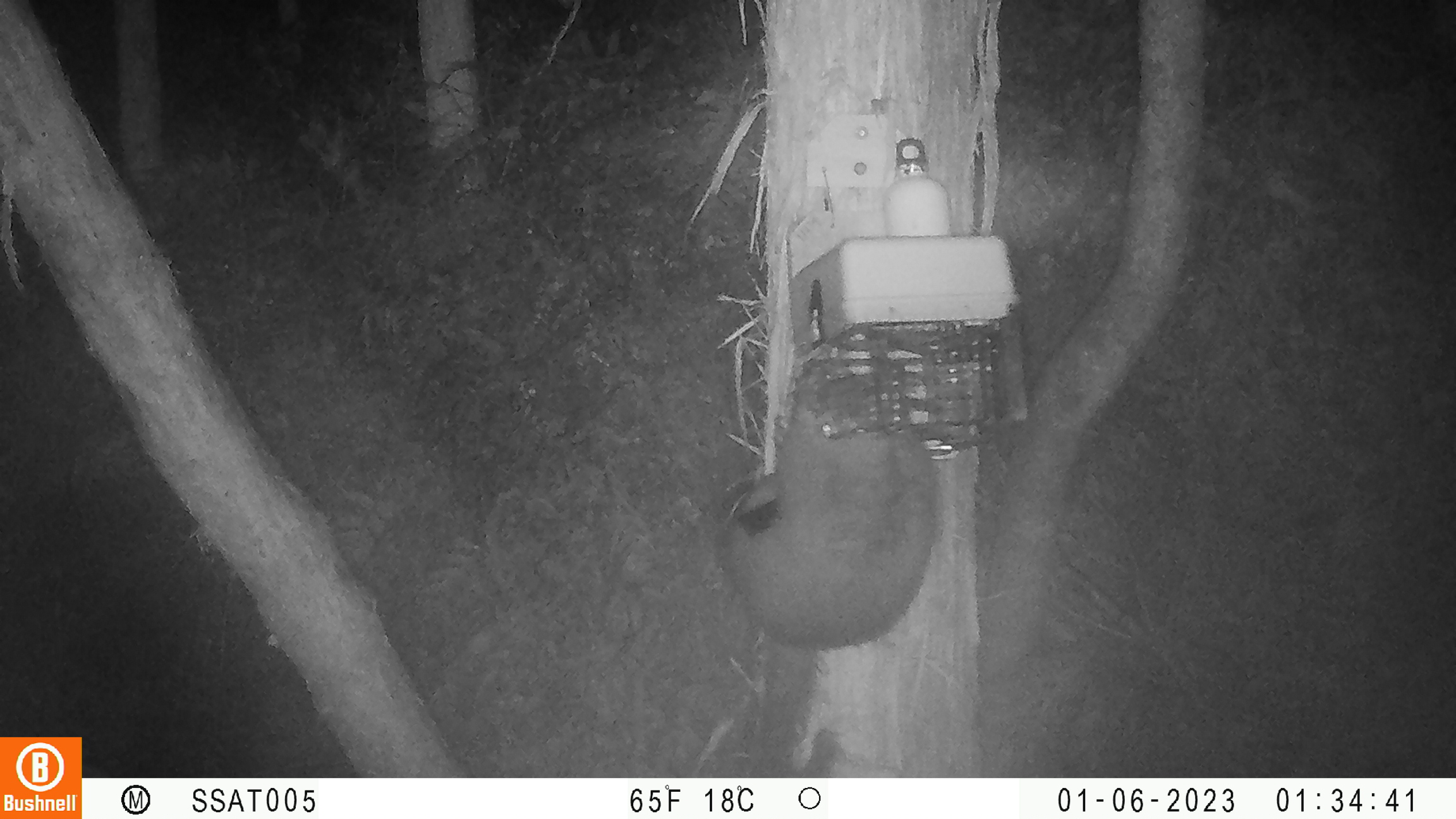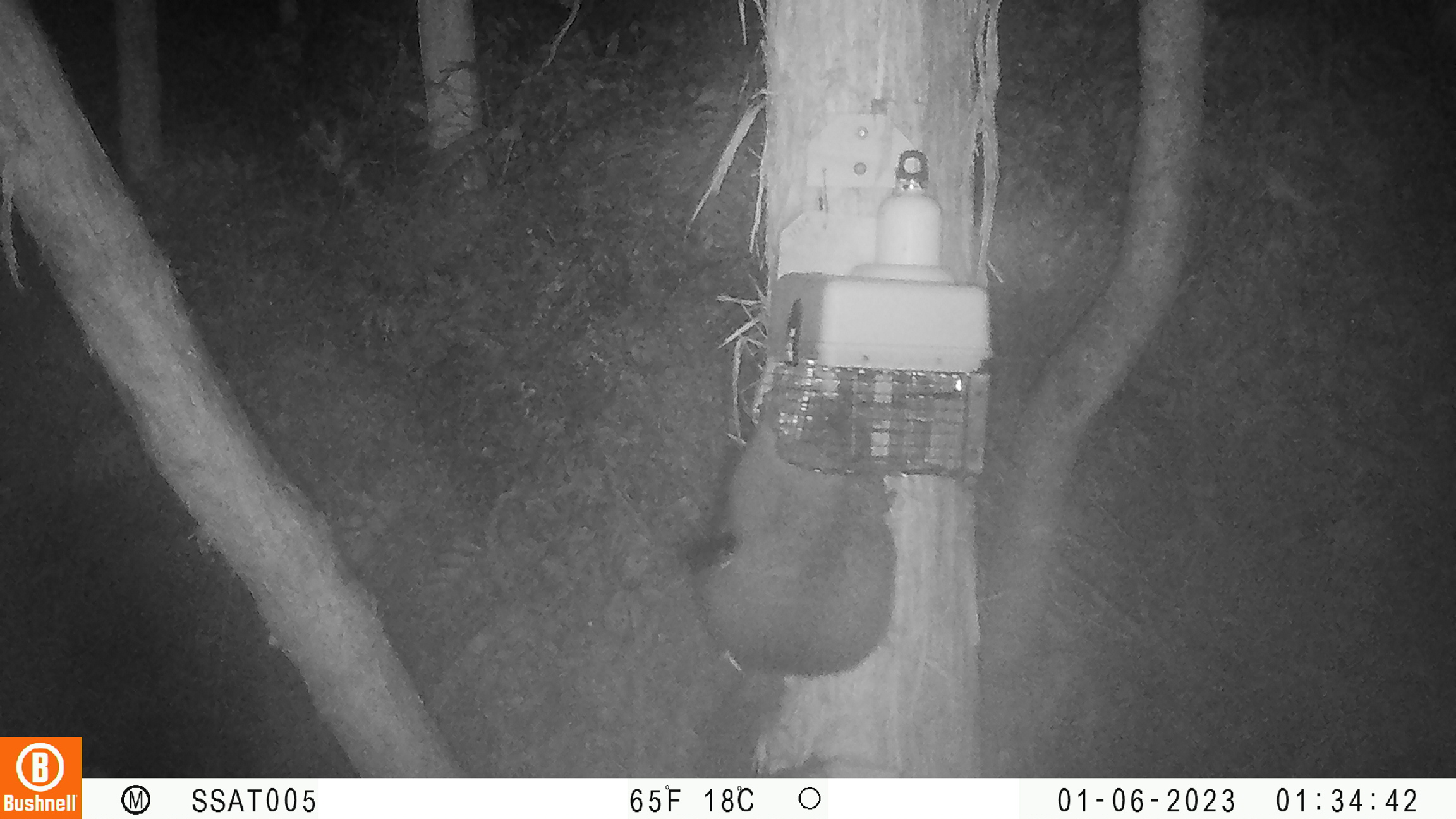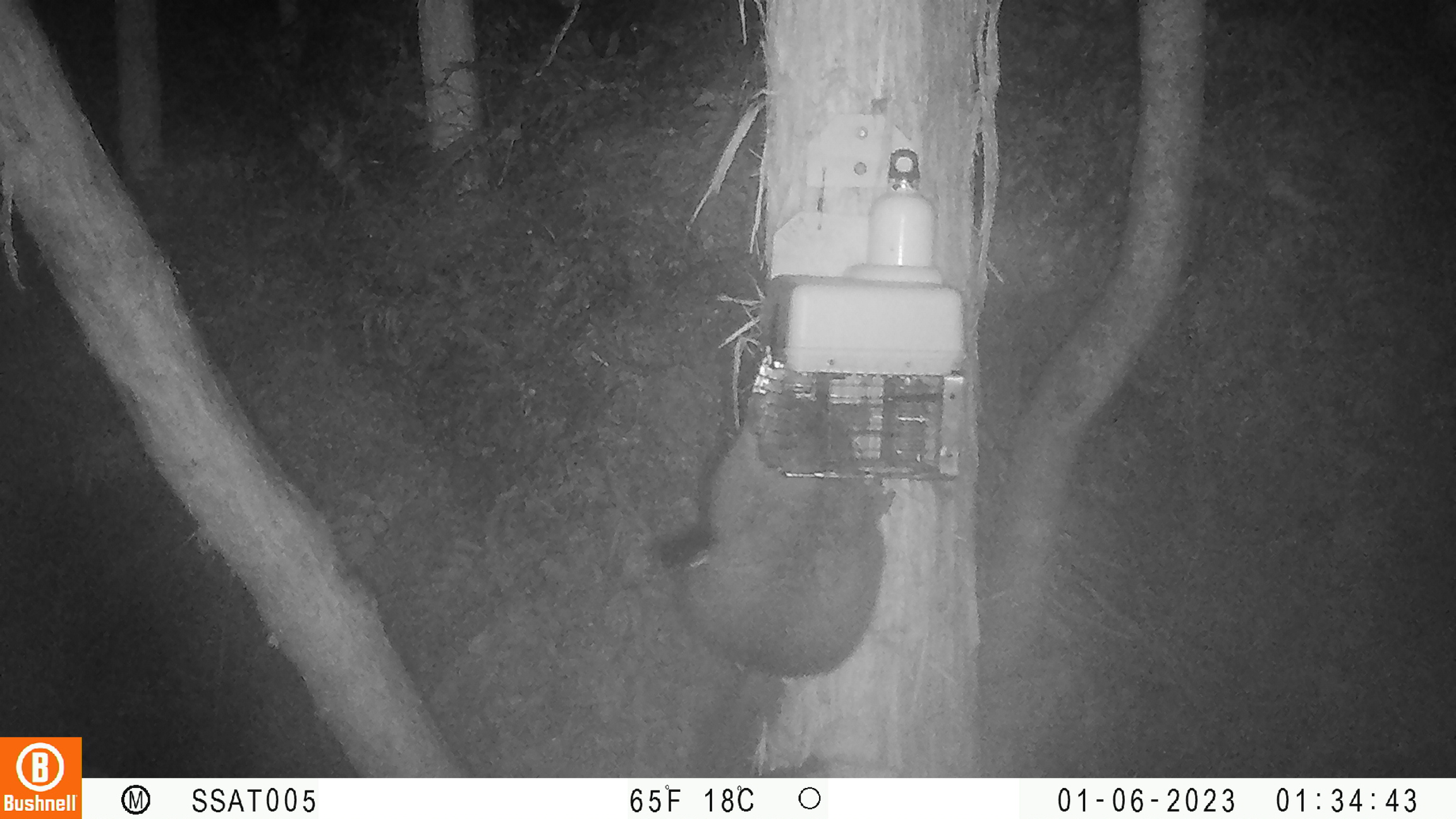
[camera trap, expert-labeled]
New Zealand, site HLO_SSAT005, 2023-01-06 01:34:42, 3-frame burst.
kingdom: Animalia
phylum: Chordata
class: Mammalia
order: Diprotodontia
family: Phalangeridae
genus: Trichosurus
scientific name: Trichosurus vulpecula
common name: common brushtail possum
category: possum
Possum (common brushtail possum) (Trichosurus vulpecula).